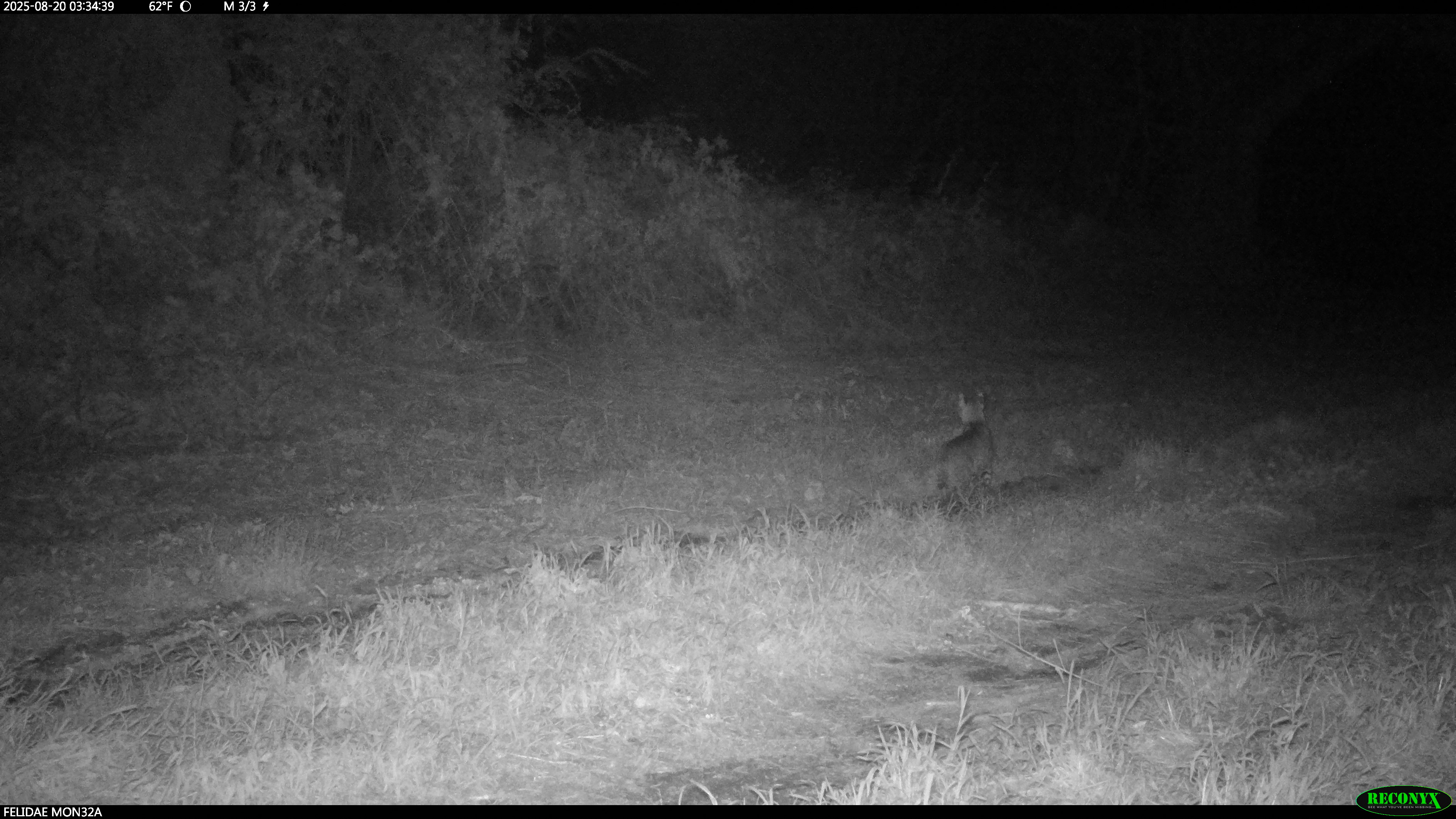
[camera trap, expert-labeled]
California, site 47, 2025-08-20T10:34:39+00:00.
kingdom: Animalia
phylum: Chordata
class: Mammalia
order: Carnivora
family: Felidae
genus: Lynx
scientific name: Lynx rufus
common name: bobcat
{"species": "bobcat (Lynx rufus)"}